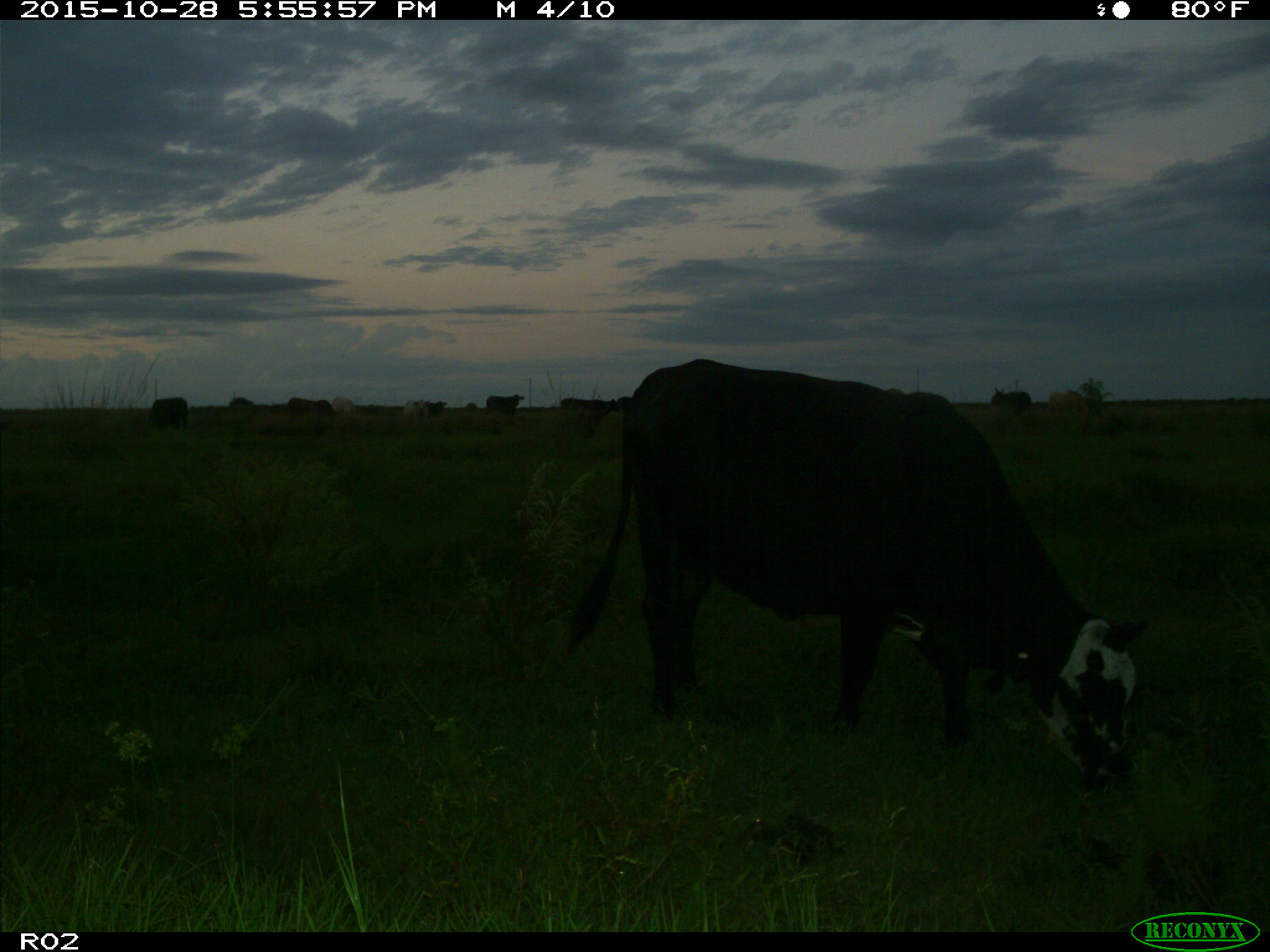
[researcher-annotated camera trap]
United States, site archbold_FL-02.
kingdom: Animalia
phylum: Chordata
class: Mammalia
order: Artiodactyla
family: Bovidae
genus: Bos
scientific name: Bos taurus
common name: domestic cow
Bos taurus (domestic cow).